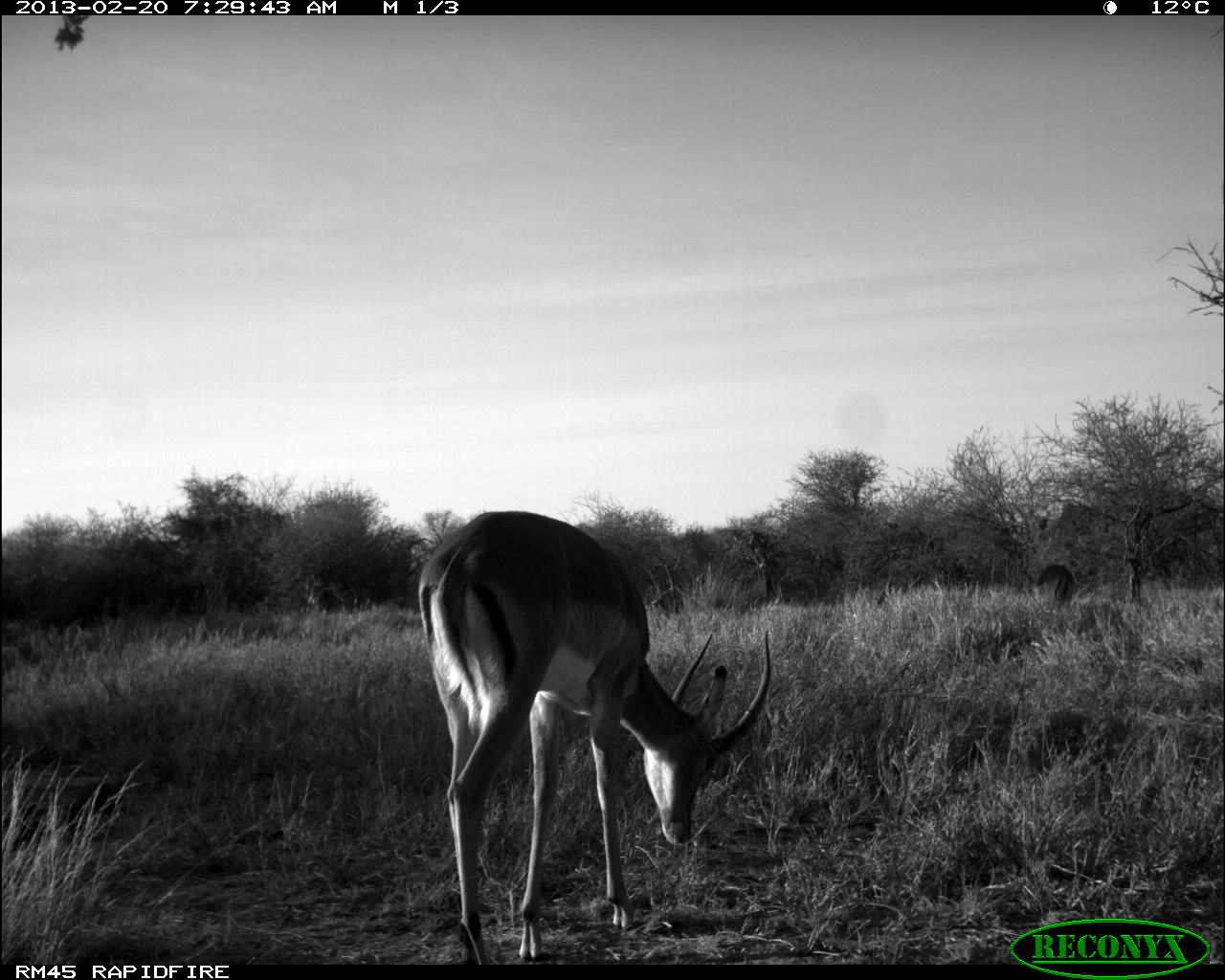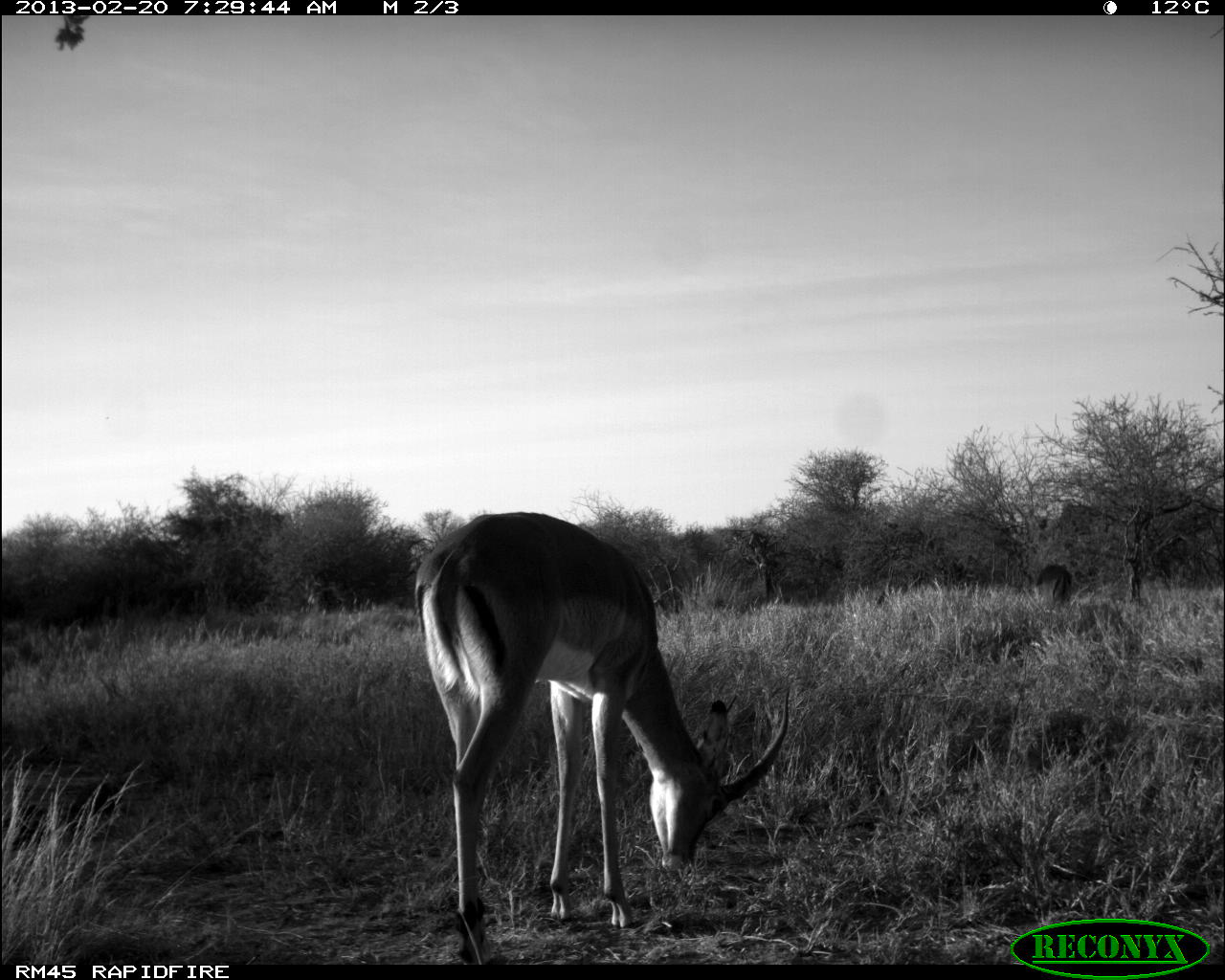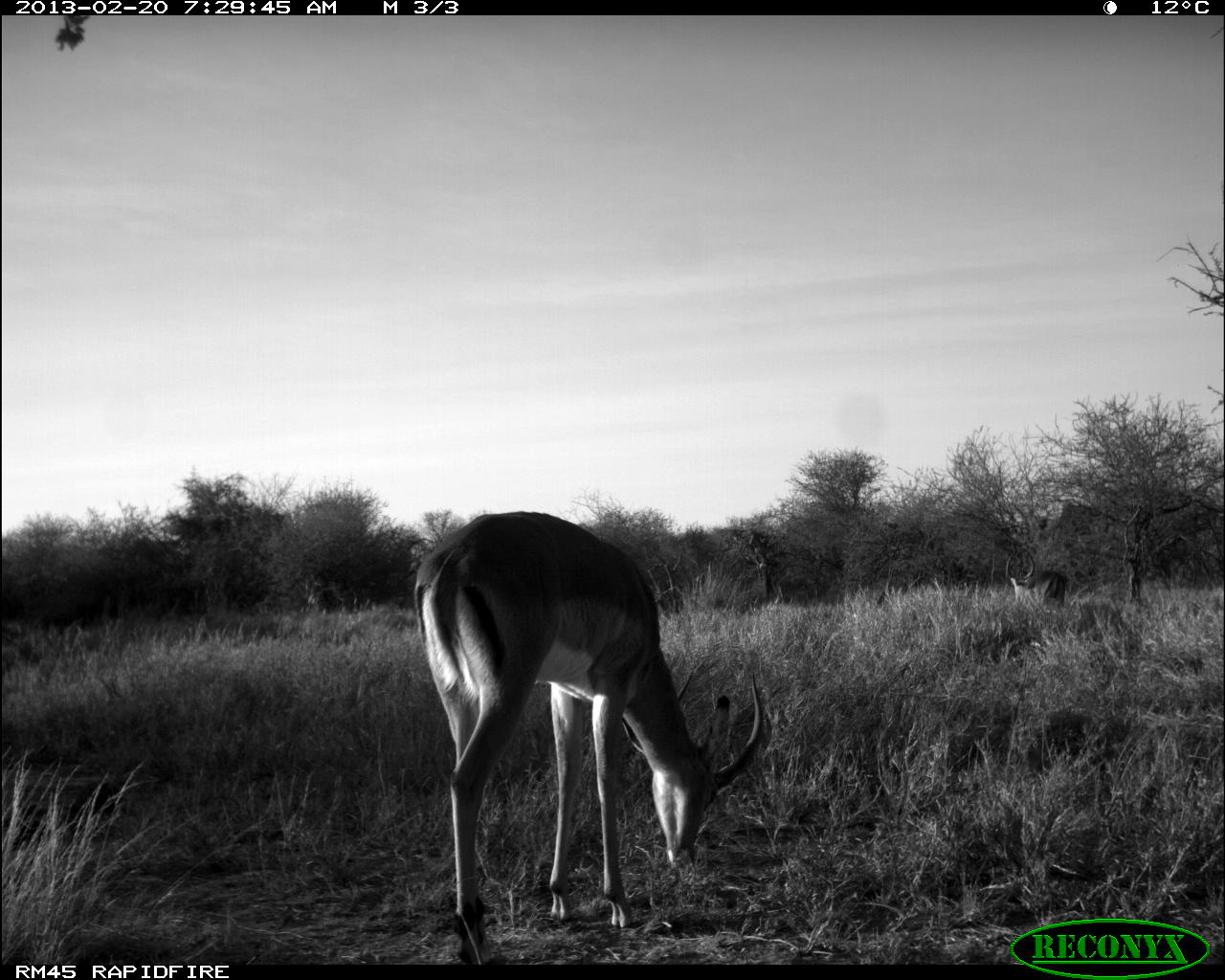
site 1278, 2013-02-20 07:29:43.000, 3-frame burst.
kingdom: Animalia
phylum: Chordata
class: Mammalia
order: Artiodactyla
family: Bovidae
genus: Aepyceros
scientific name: Aepyceros melampus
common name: impala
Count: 2.